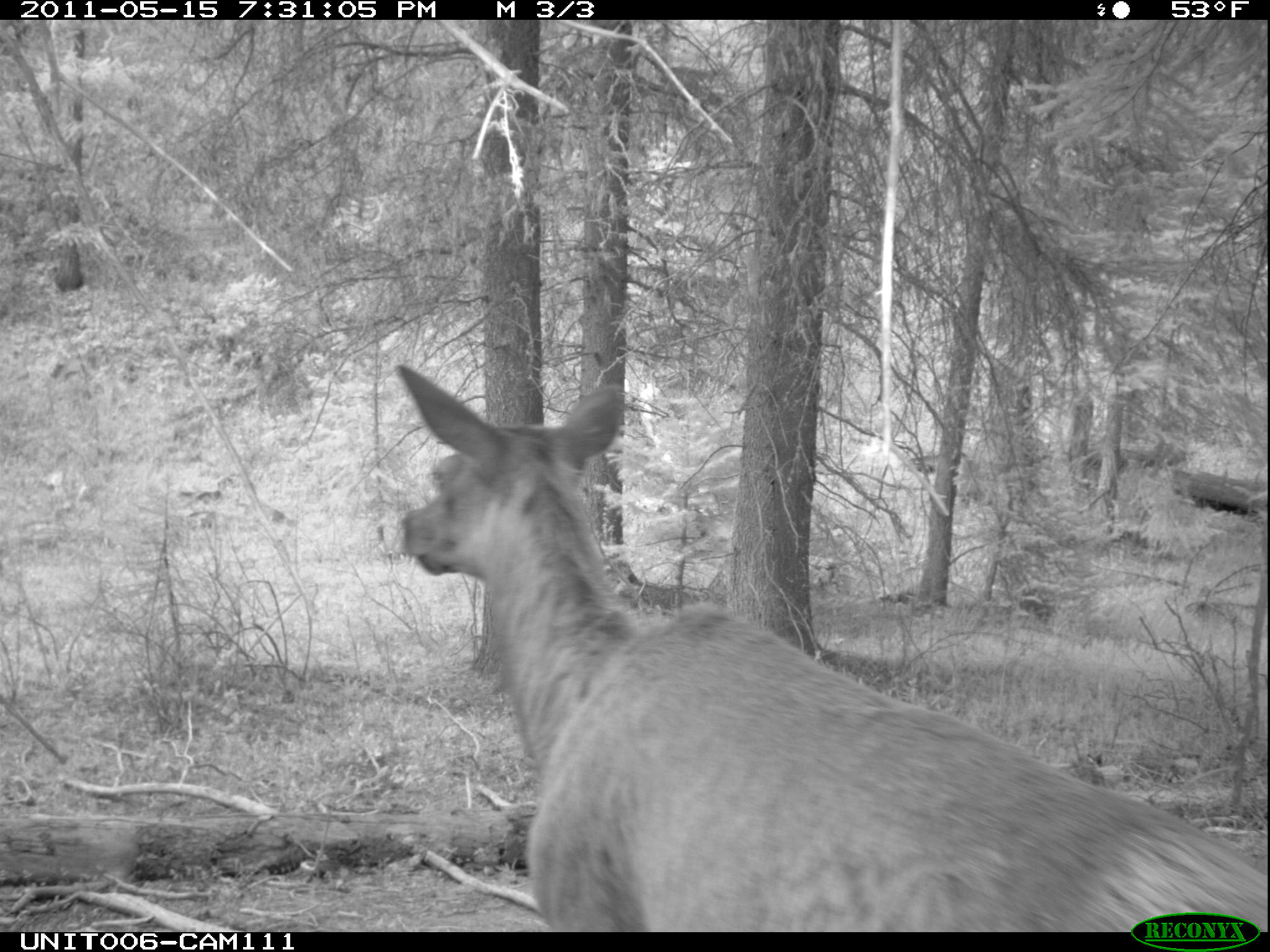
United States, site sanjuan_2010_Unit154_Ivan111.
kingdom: Animalia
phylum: Chordata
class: Mammalia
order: Artiodactyla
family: Cervidae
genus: Cervus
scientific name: Cervus elaphus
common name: red deer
Cervus elaphus (red deer).